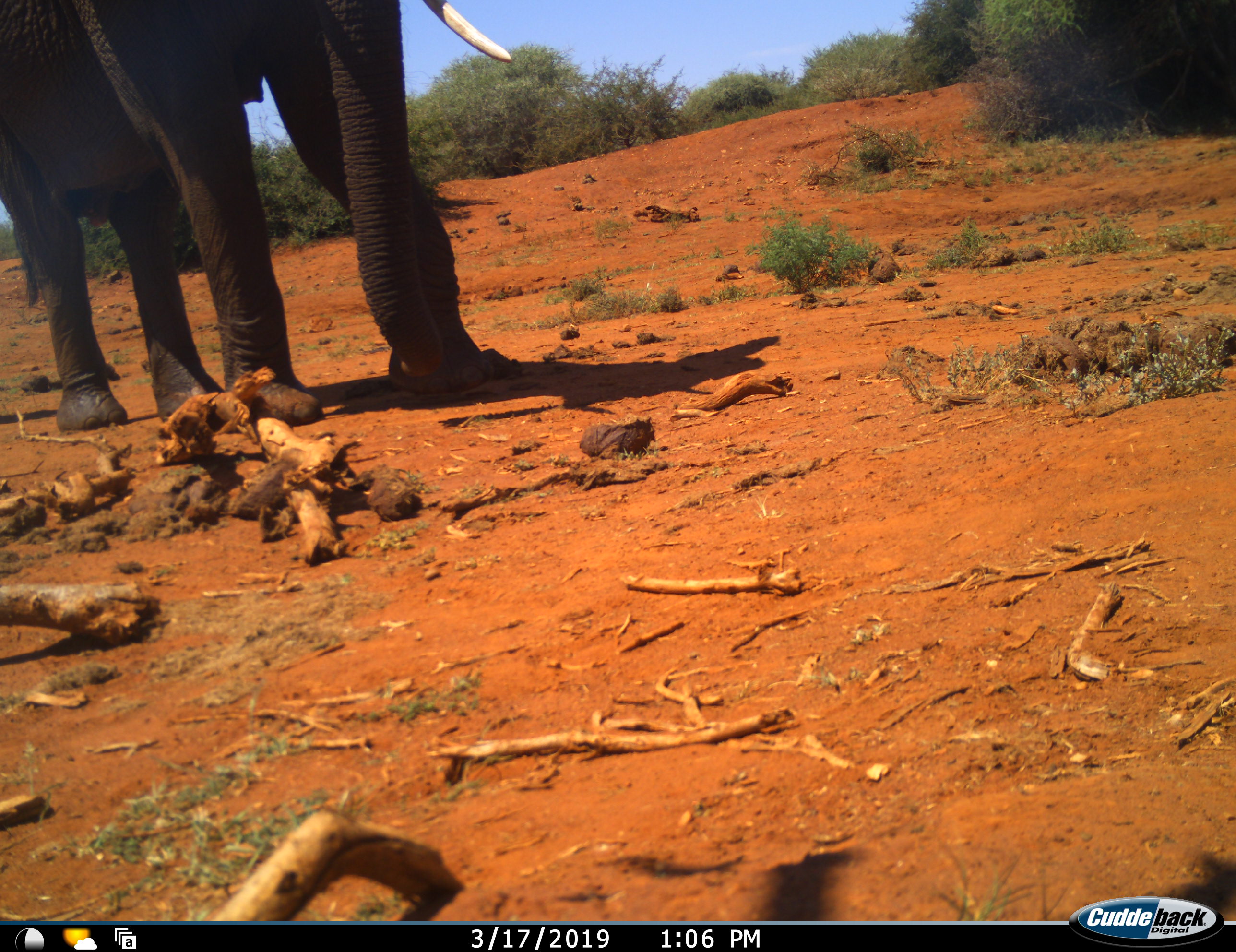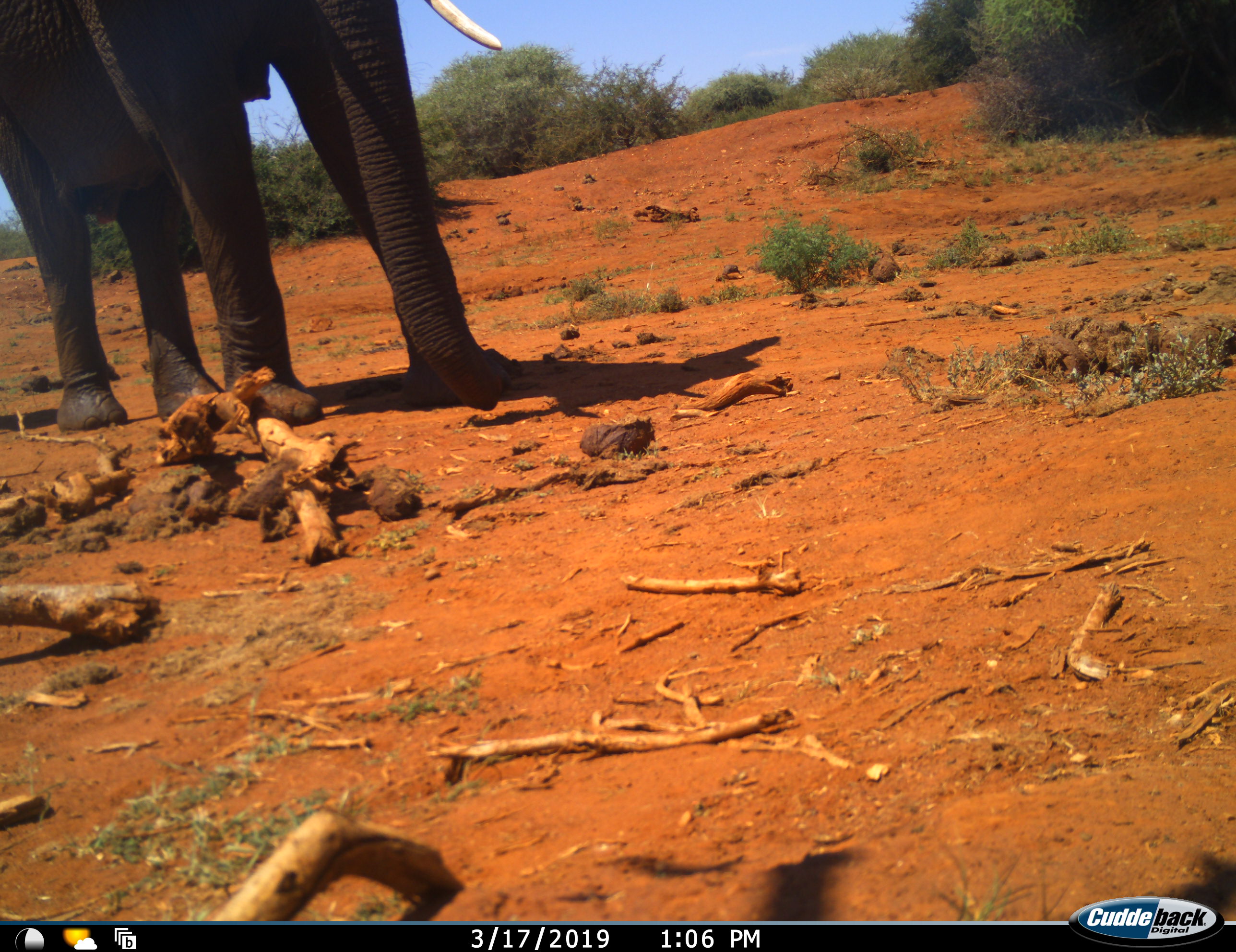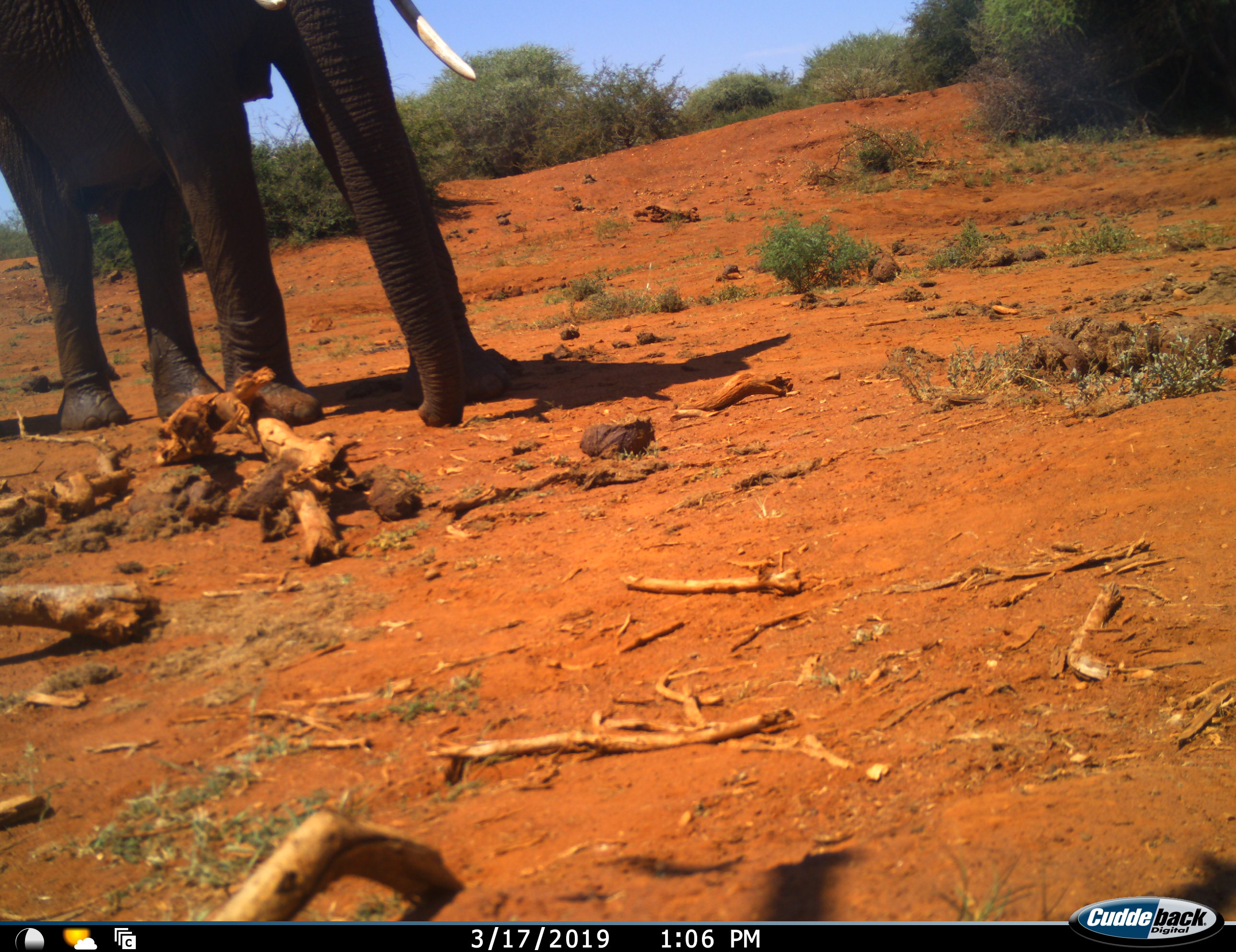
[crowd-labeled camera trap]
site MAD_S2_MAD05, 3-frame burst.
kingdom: Animalia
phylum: Chordata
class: Mammalia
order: Proboscidea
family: Elephantidae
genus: Loxodonta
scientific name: Loxodonta africana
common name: african bush elephant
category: elephant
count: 1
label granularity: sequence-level